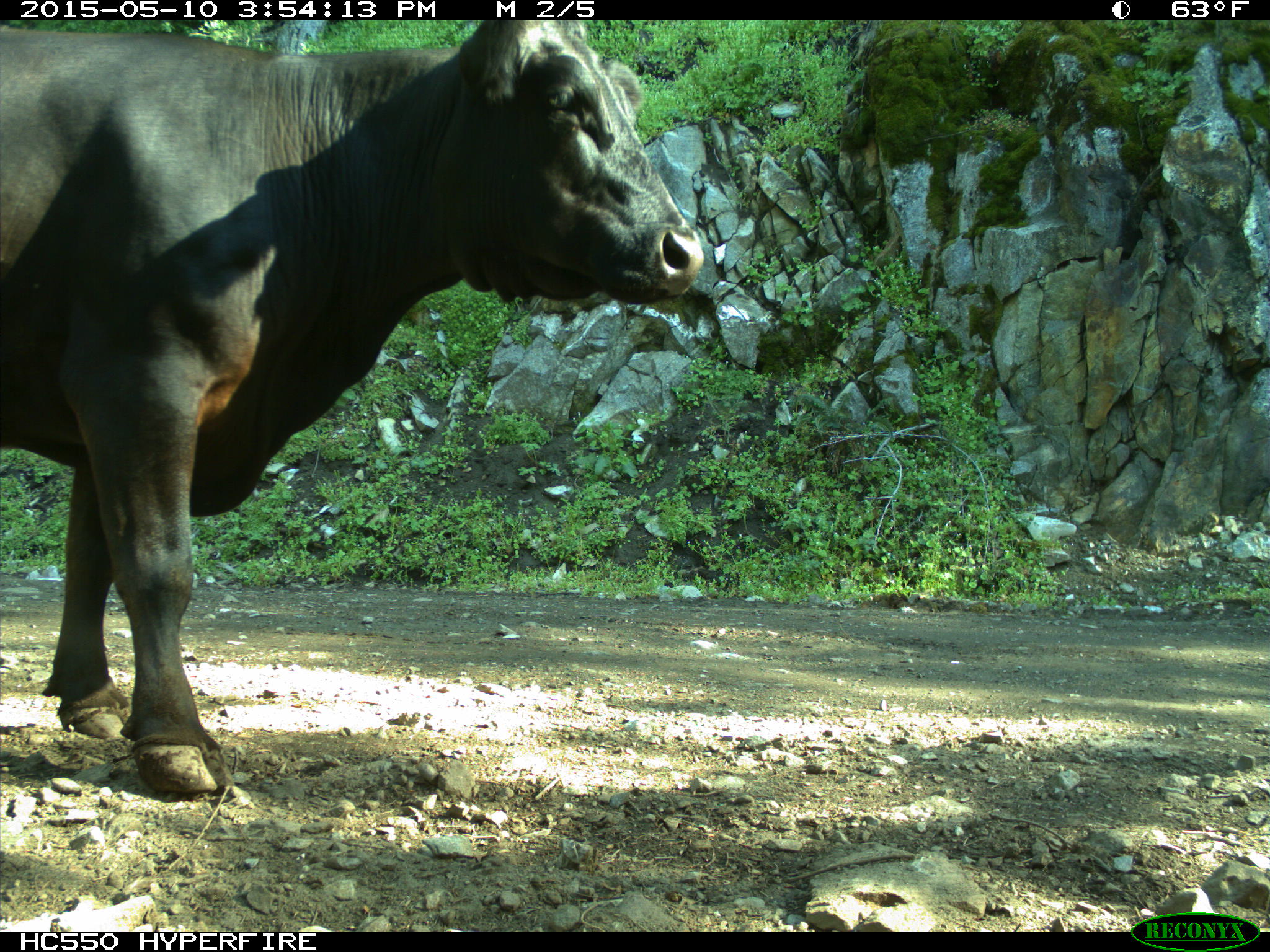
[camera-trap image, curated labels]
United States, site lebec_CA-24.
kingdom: Animalia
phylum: Chordata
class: Mammalia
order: Artiodactyla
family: Bovidae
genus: Bos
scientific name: Bos taurus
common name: domestic cow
Bos taurus (domestic cow).